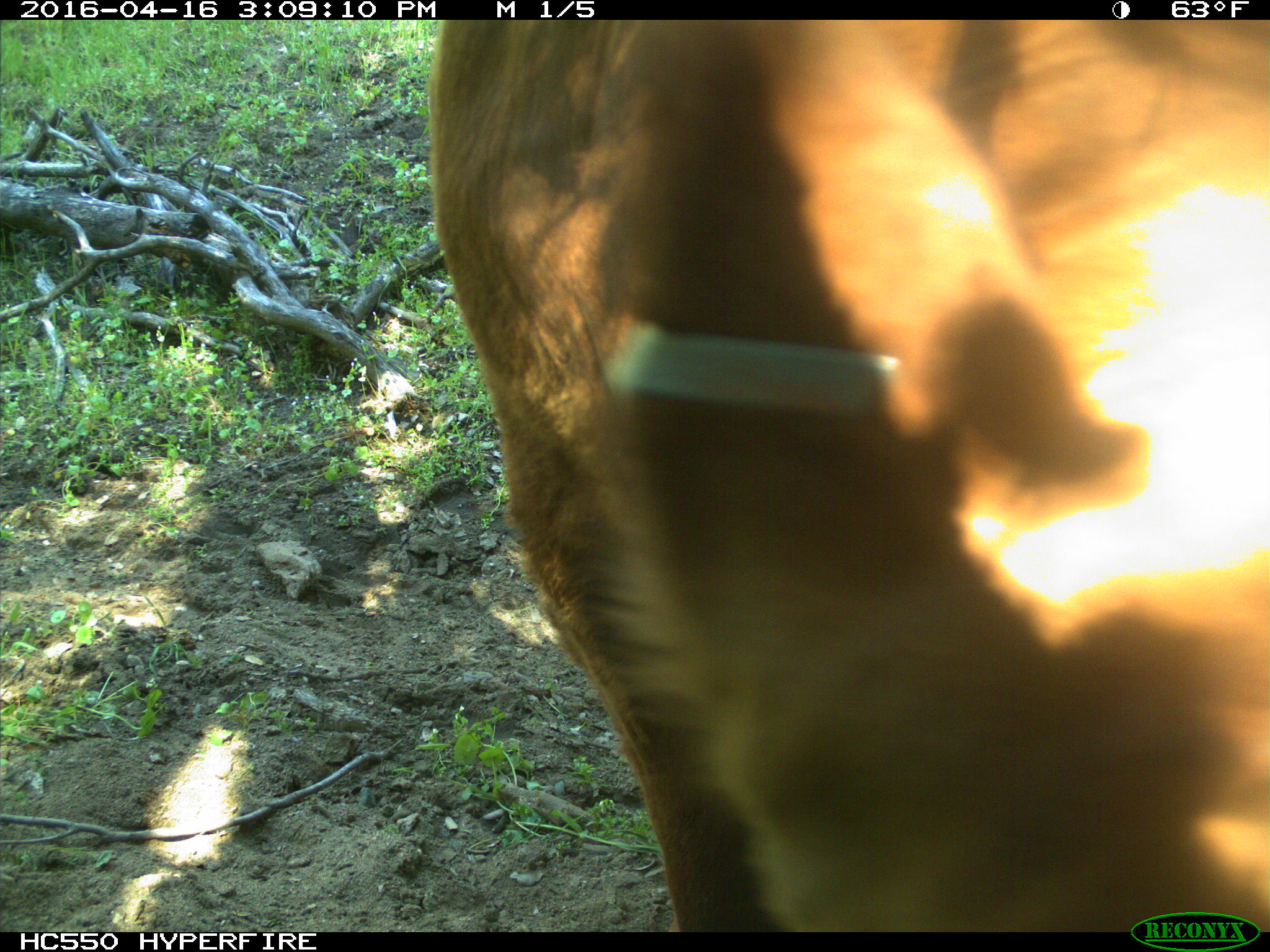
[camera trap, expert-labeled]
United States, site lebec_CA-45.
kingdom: Animalia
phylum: Chordata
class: Mammalia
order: Artiodactyla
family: Bovidae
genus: Bos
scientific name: Bos taurus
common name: domestic cow